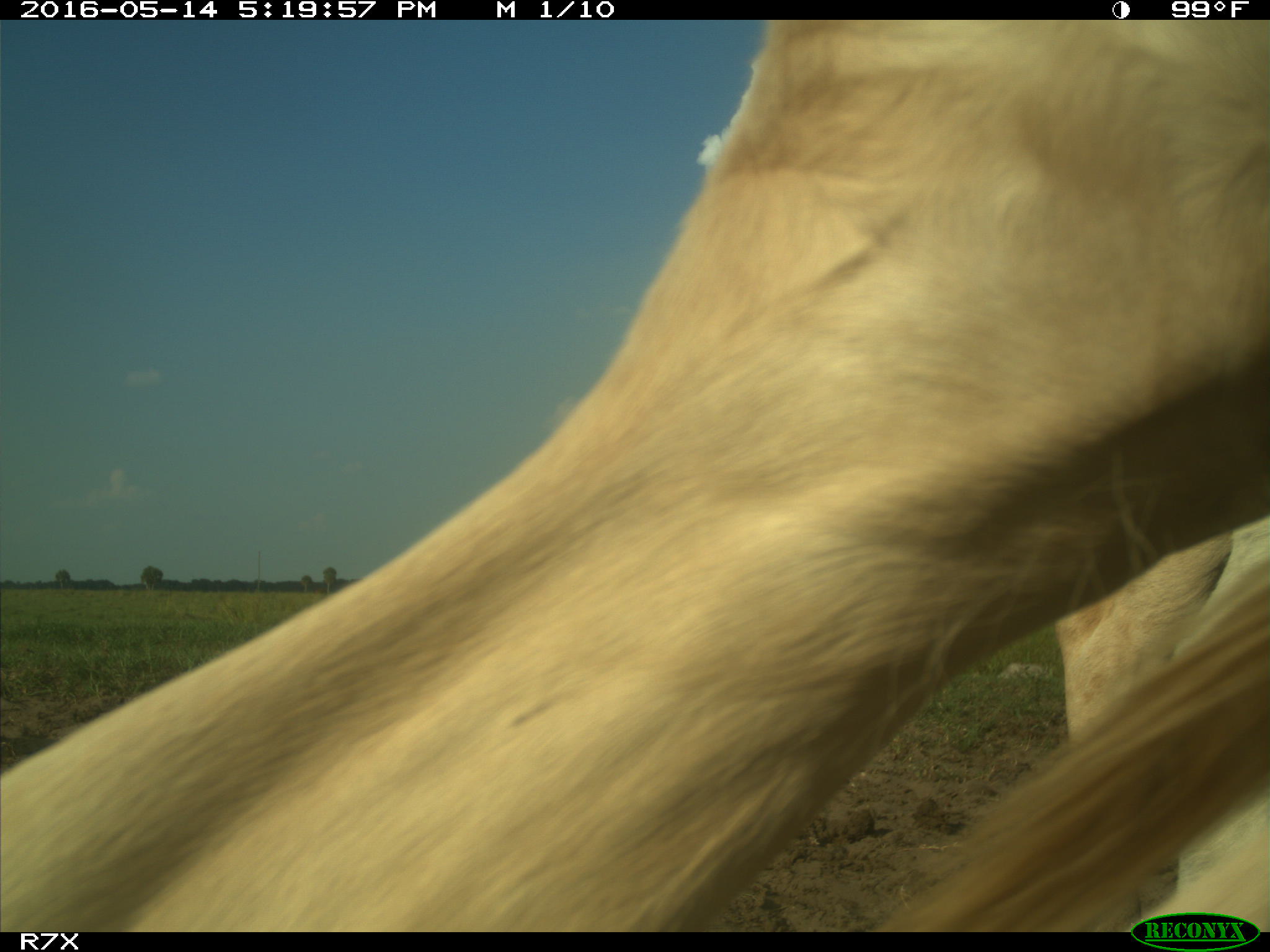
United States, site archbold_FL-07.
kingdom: Animalia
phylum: Chordata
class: Mammalia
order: Artiodactyla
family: Bovidae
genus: Bos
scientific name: Bos taurus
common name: domestic cow